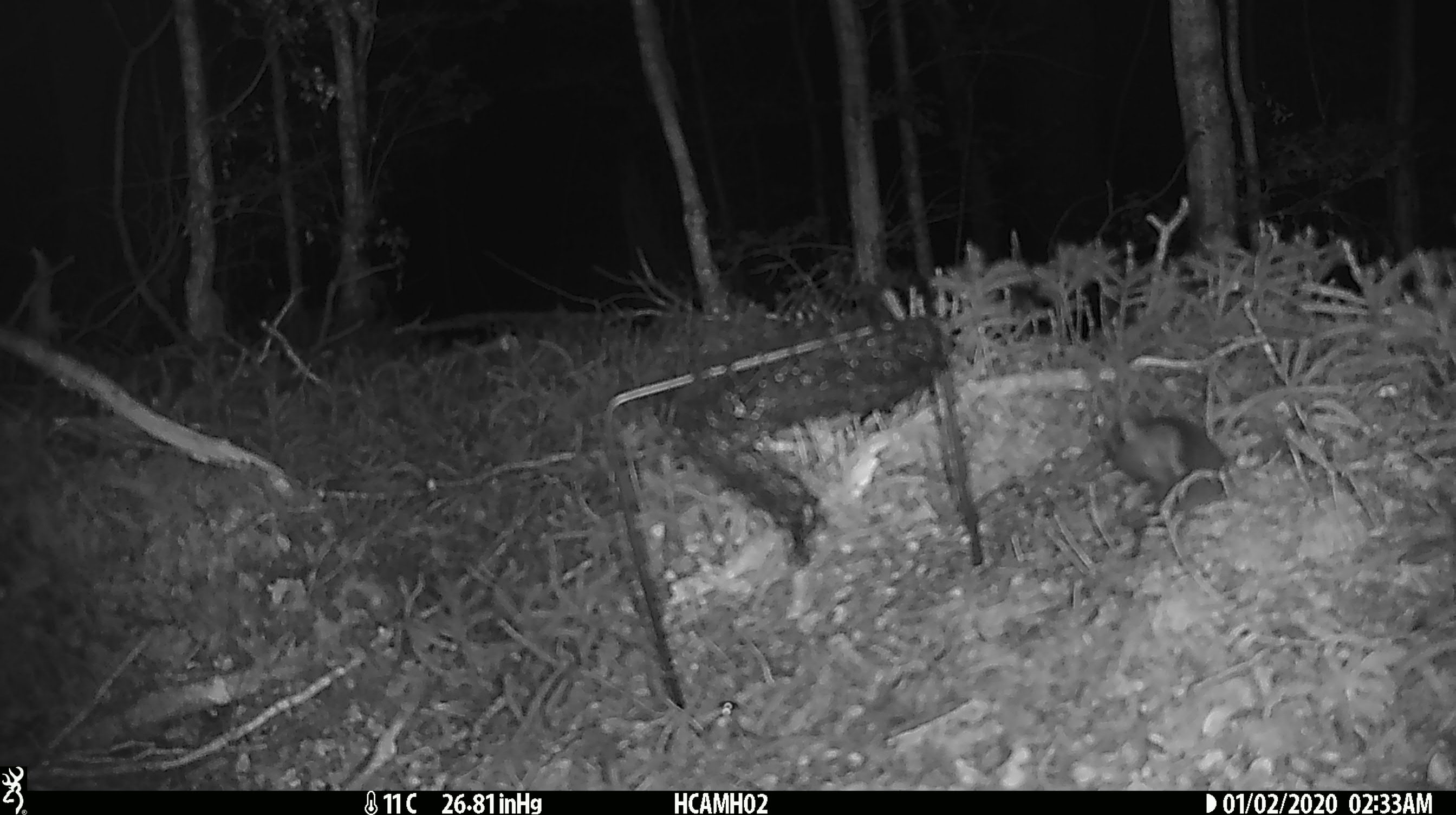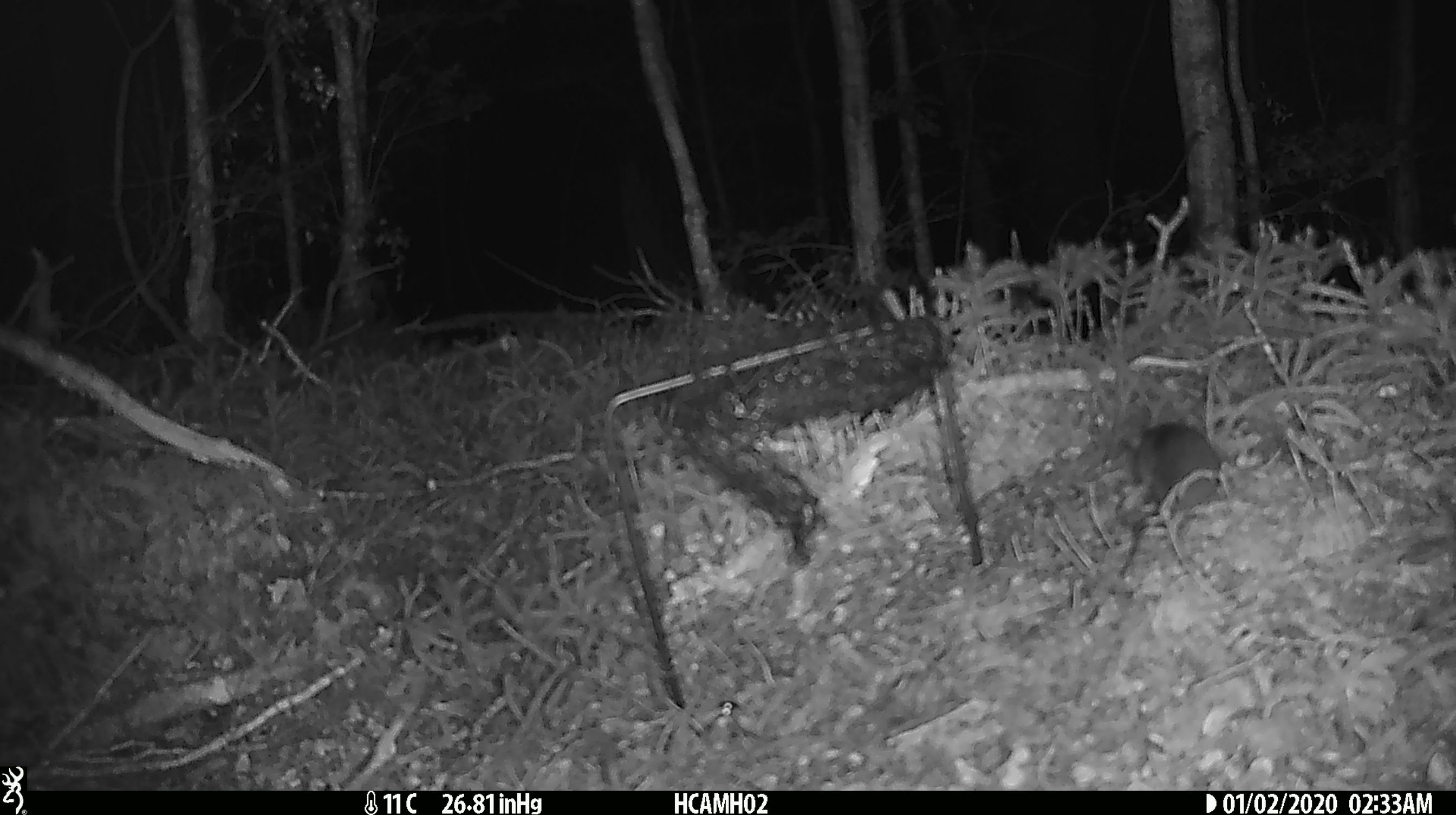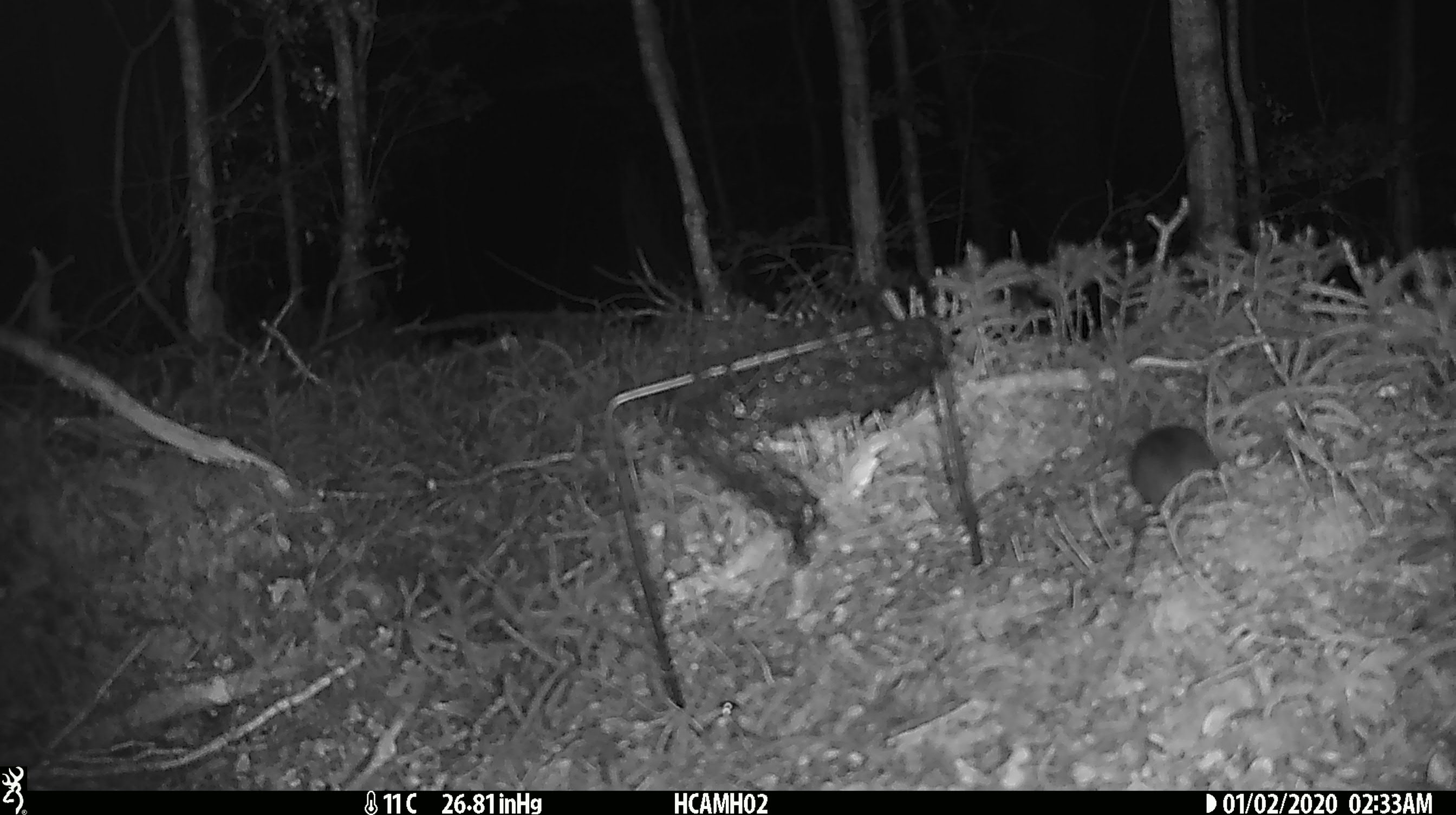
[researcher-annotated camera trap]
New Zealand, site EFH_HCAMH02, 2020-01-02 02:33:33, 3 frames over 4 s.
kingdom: Animalia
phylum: Chordata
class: Mammalia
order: Rodentia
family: Muridae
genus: Mus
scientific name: Mus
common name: mouse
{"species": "mouse (Mus)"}